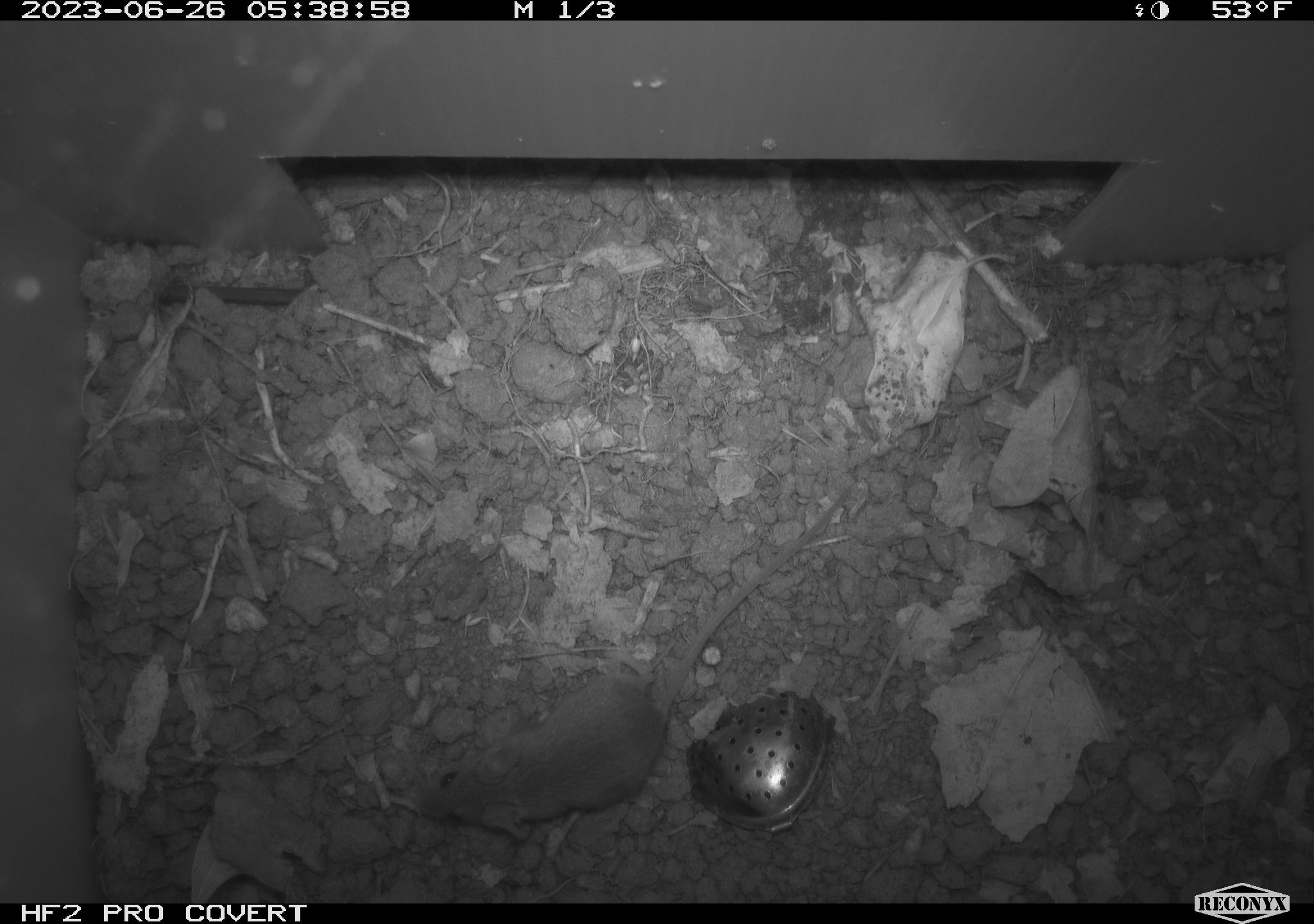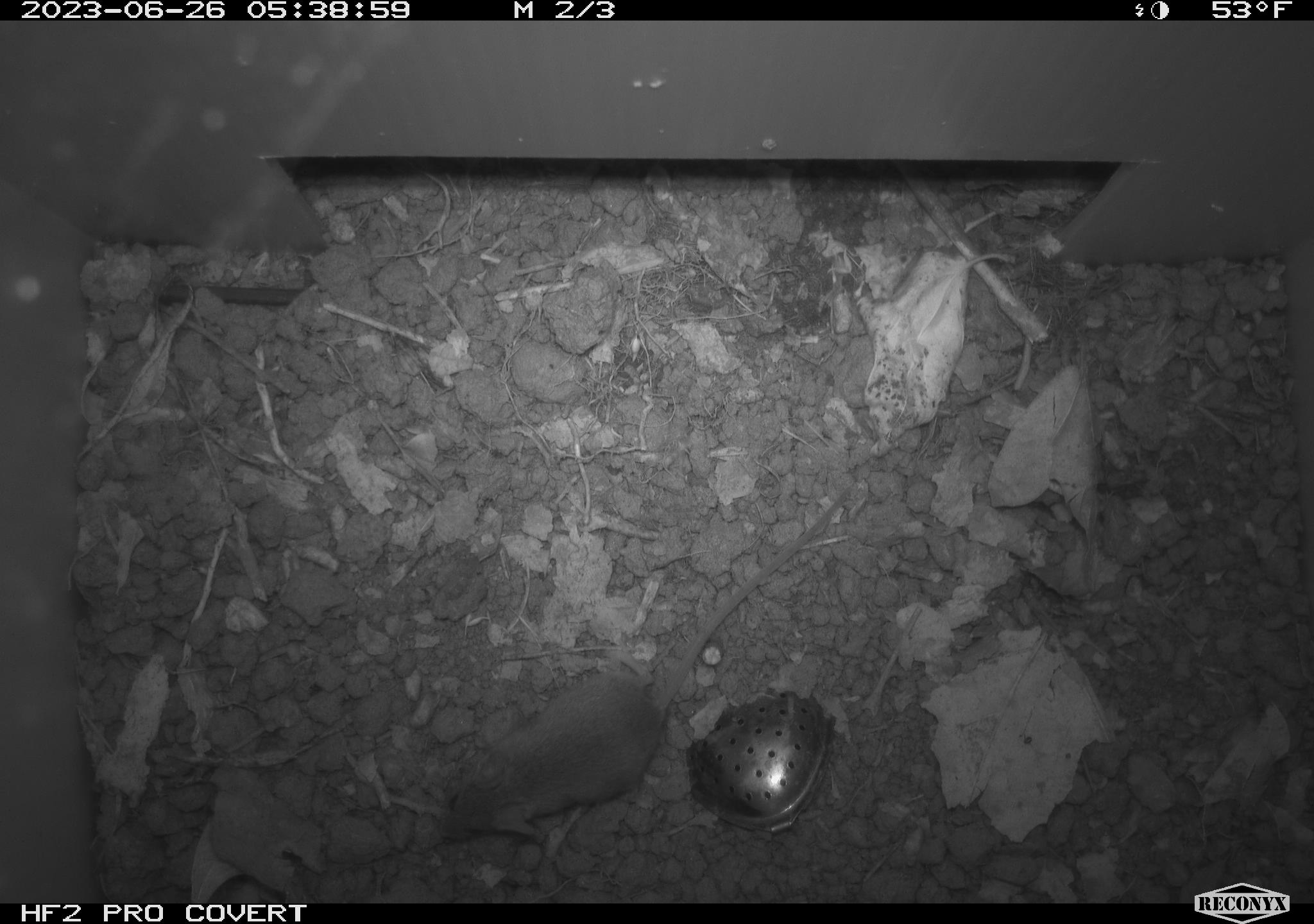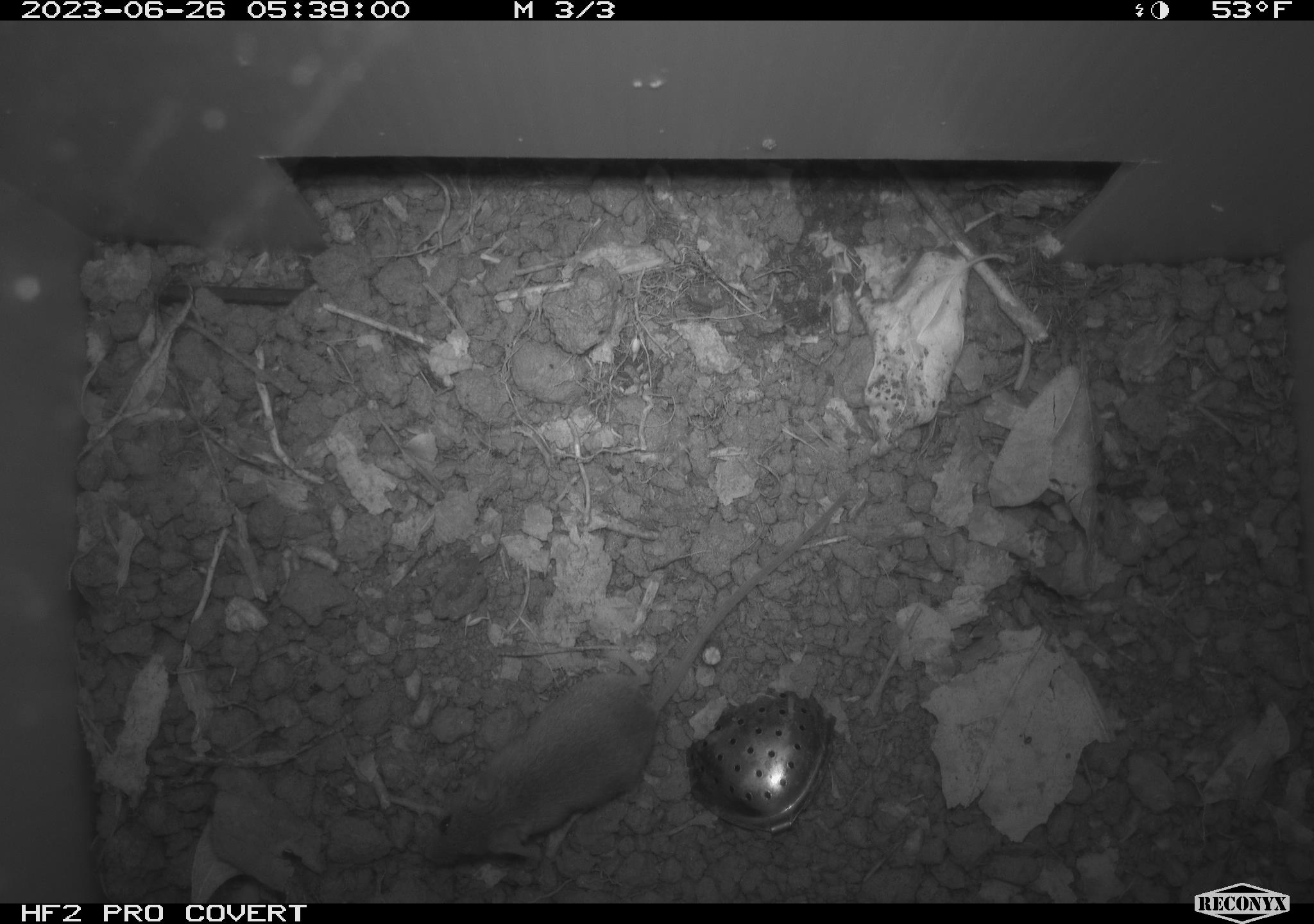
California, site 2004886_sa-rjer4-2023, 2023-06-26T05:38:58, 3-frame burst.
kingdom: Animalia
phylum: Chordata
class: Mammalia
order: Rodentia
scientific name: Rodentia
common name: mouse species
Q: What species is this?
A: Mouse species (Rodentia).